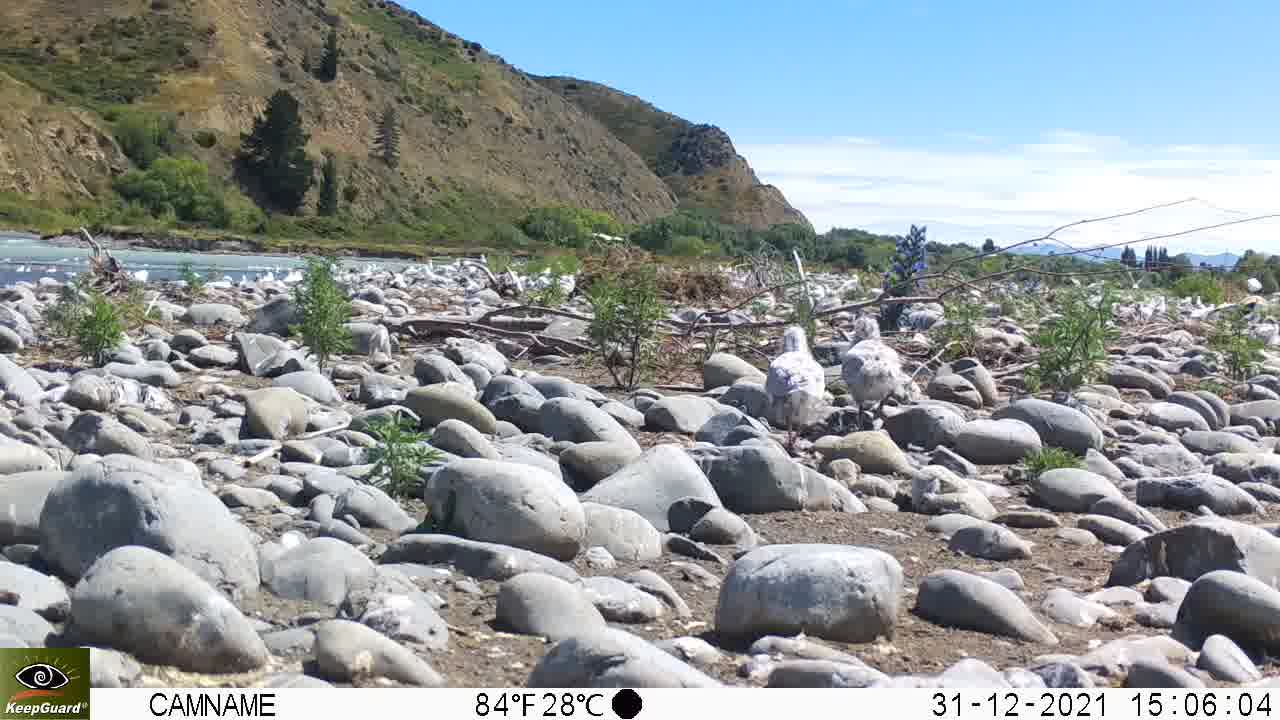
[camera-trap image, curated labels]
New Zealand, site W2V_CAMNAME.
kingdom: Animalia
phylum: Chordata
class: Aves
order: Charadriiformes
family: Laridae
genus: Chroicocephalus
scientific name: Chroicocephalus bulleri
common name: black-billed gull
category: black billed gull